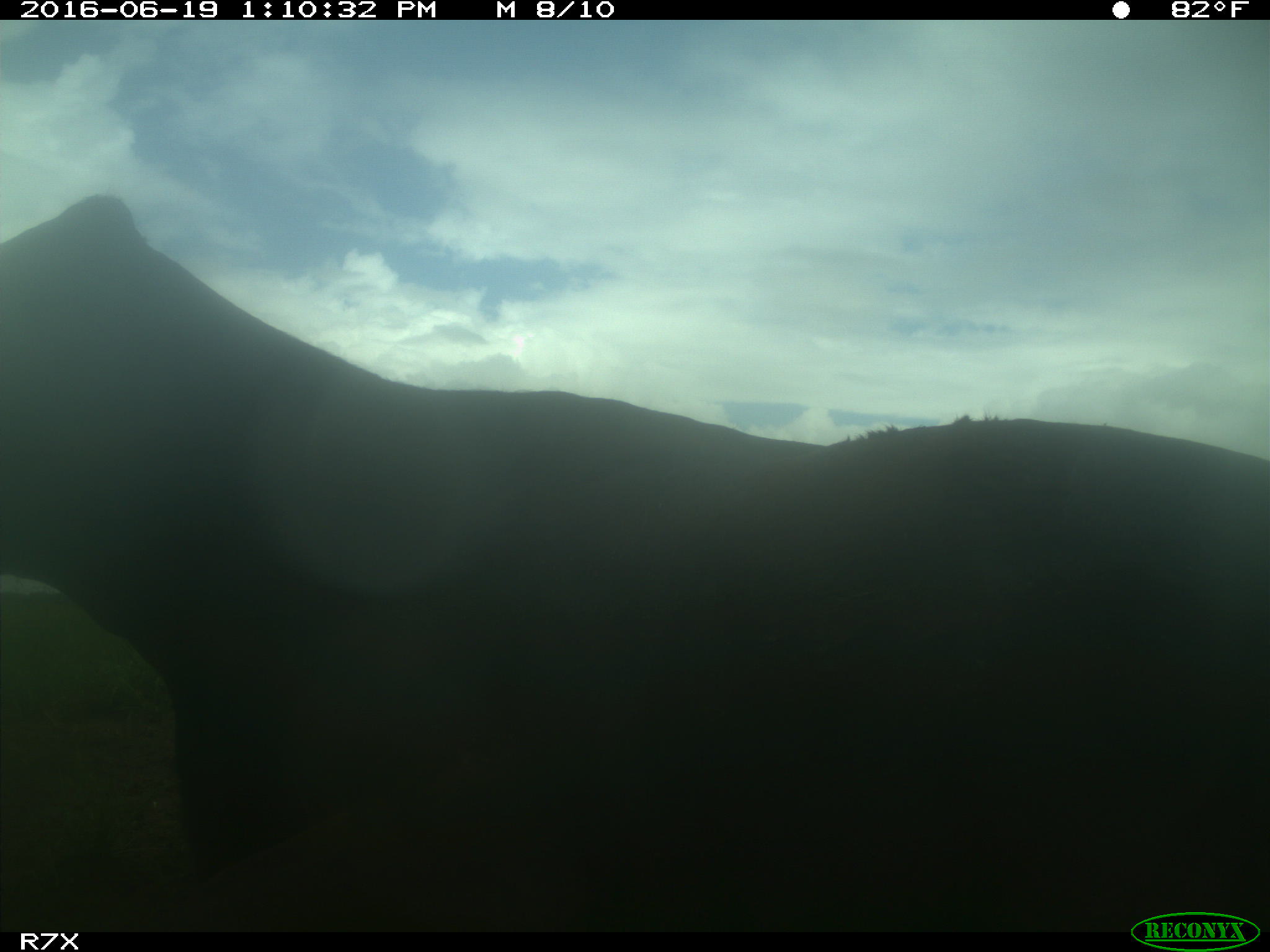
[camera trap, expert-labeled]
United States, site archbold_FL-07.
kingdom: Animalia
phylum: Chordata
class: Mammalia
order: Artiodactyla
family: Bovidae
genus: Bos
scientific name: Bos taurus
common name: domestic cow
Bos taurus (domestic cow).